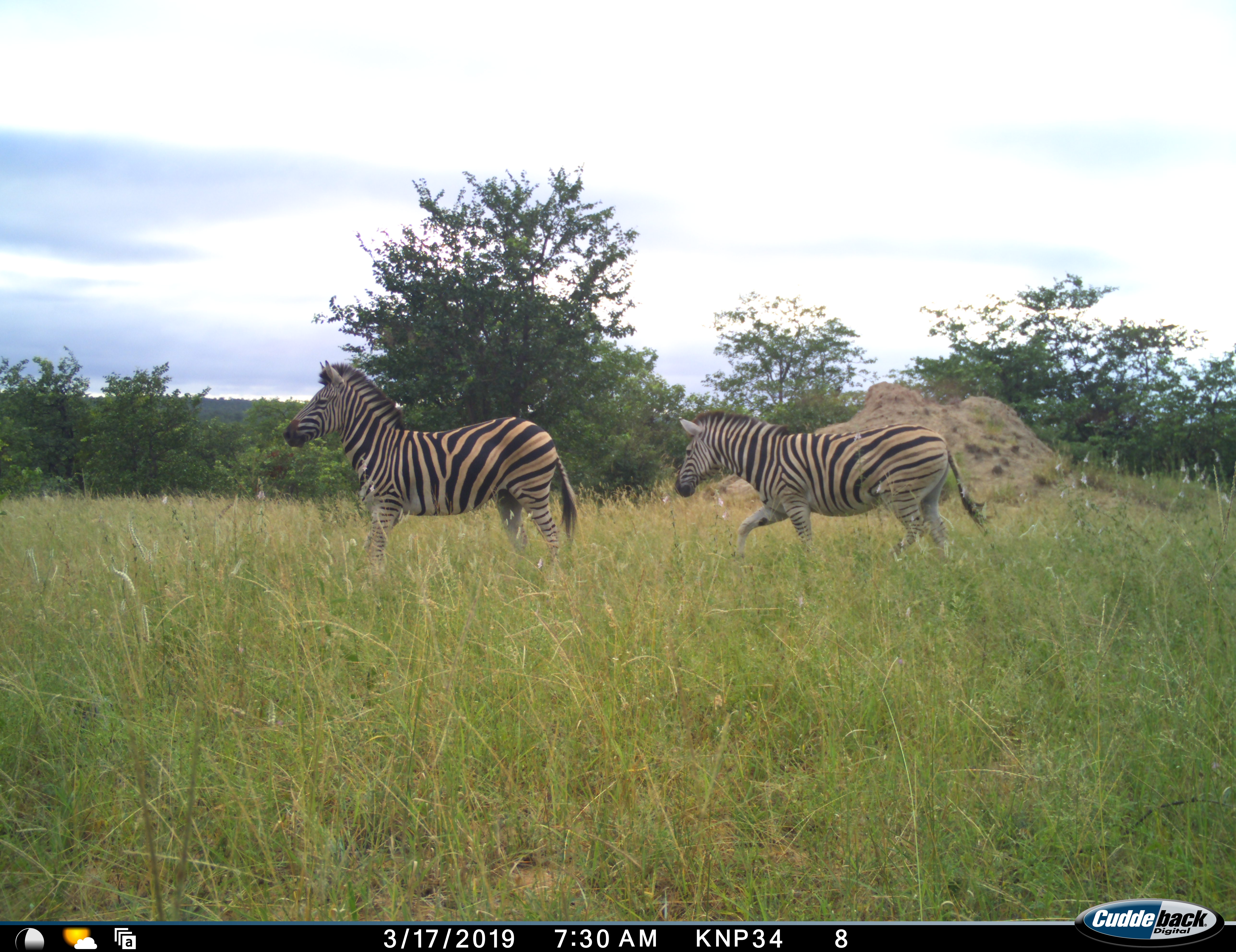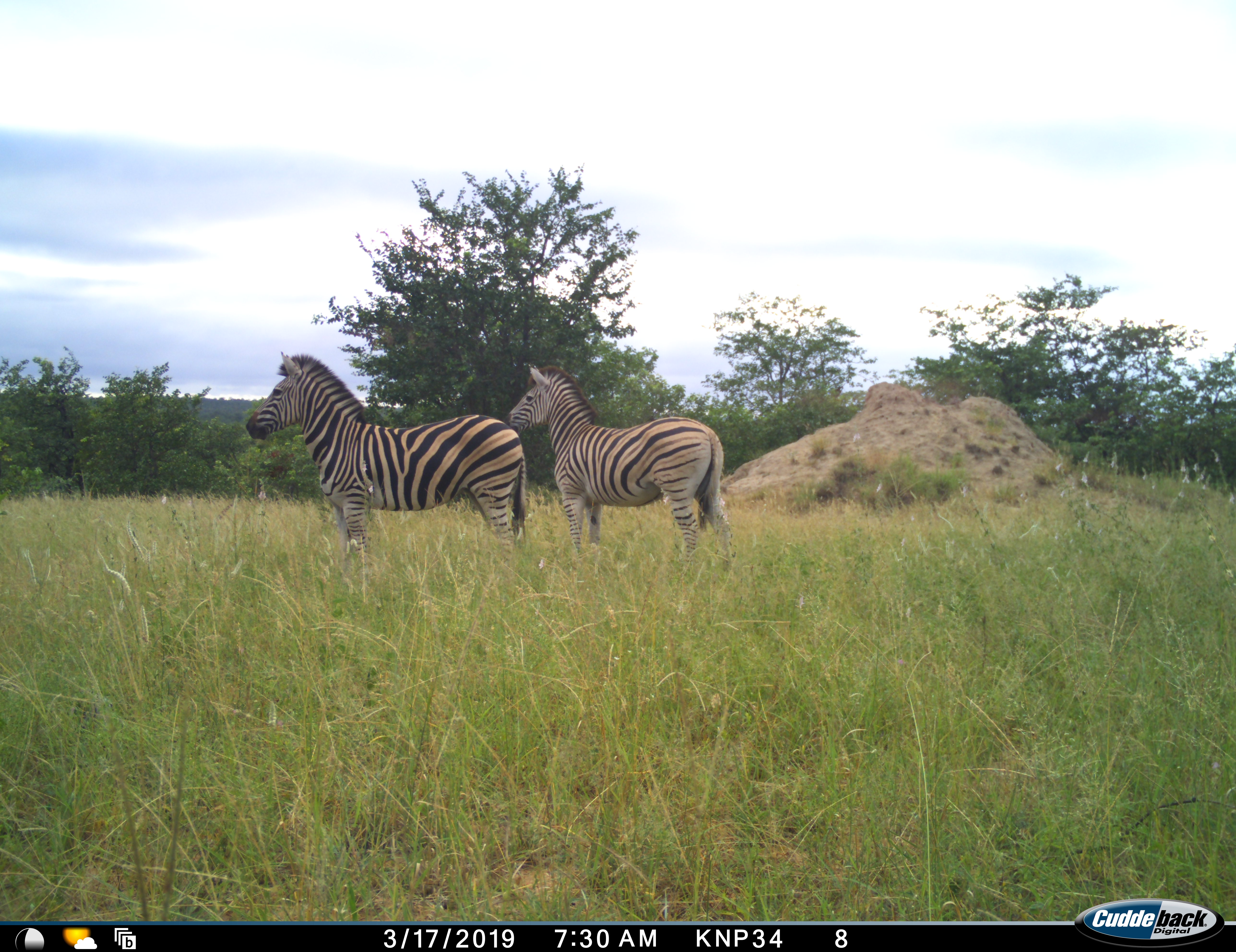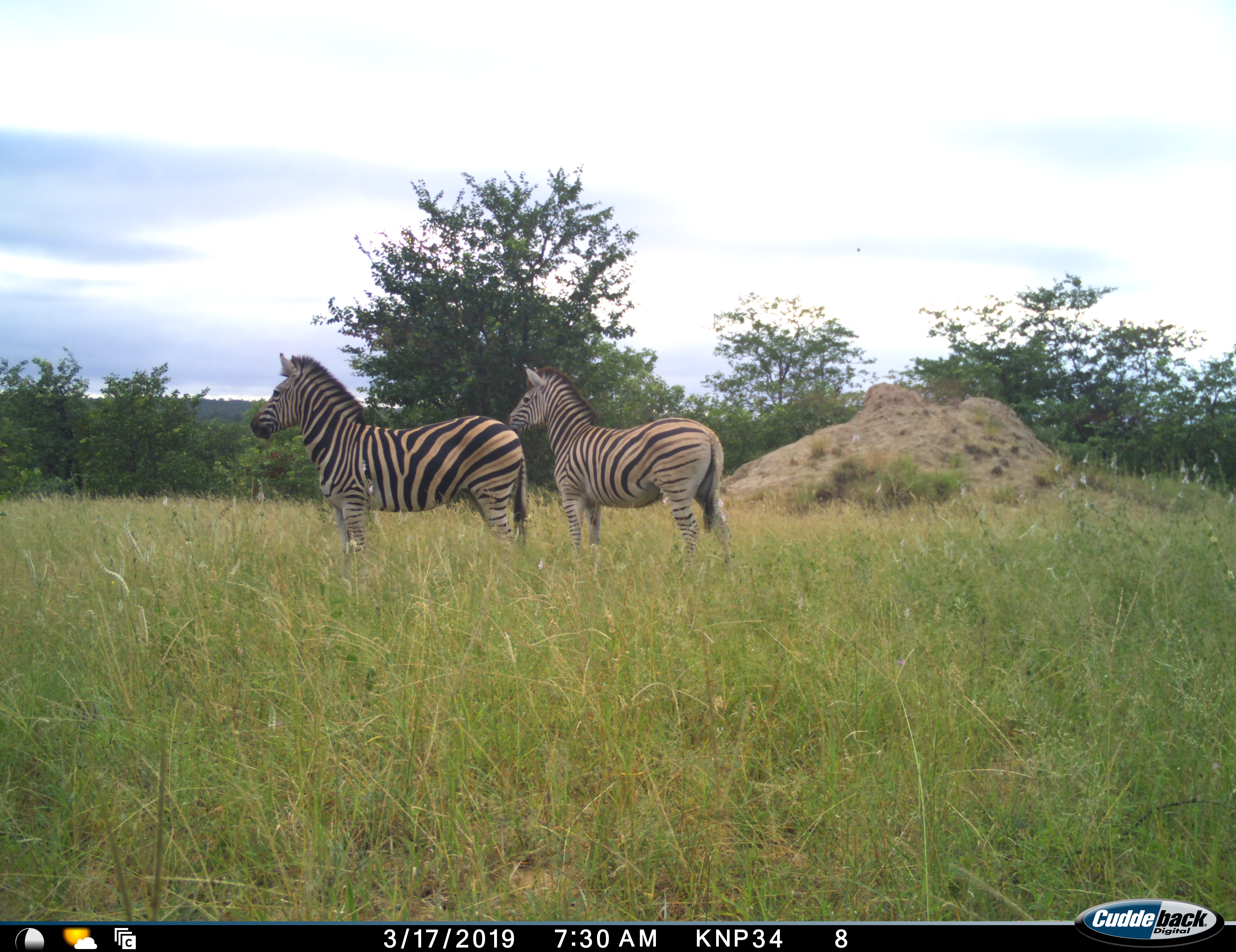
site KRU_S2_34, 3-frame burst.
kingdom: Animalia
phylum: Chordata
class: Mammalia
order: Perissodactyla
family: Equidae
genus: Equus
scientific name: Equus quagga burchellii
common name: burchell's zebra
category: zebraburchells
Zebraburchells (burchell's zebra) (Equus quagga burchellii), count 2. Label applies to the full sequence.